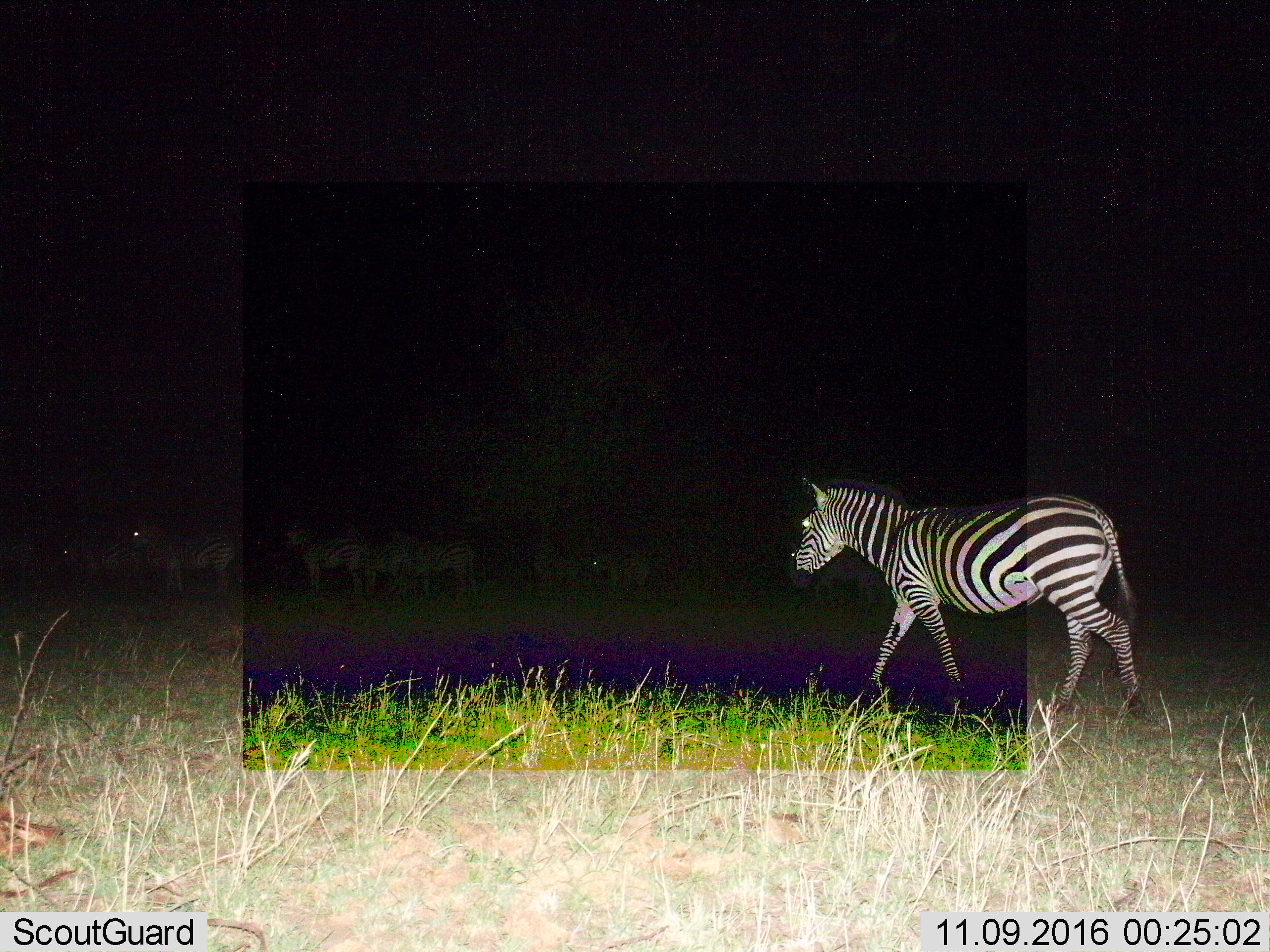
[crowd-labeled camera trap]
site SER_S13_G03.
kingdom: Animalia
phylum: Chordata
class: Mammalia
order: Perissodactyla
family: Equidae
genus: Equus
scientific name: Equus quagga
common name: plains zebra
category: zebraplains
Zebraplains (plains zebra) (Equus quagga), count 7. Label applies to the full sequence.